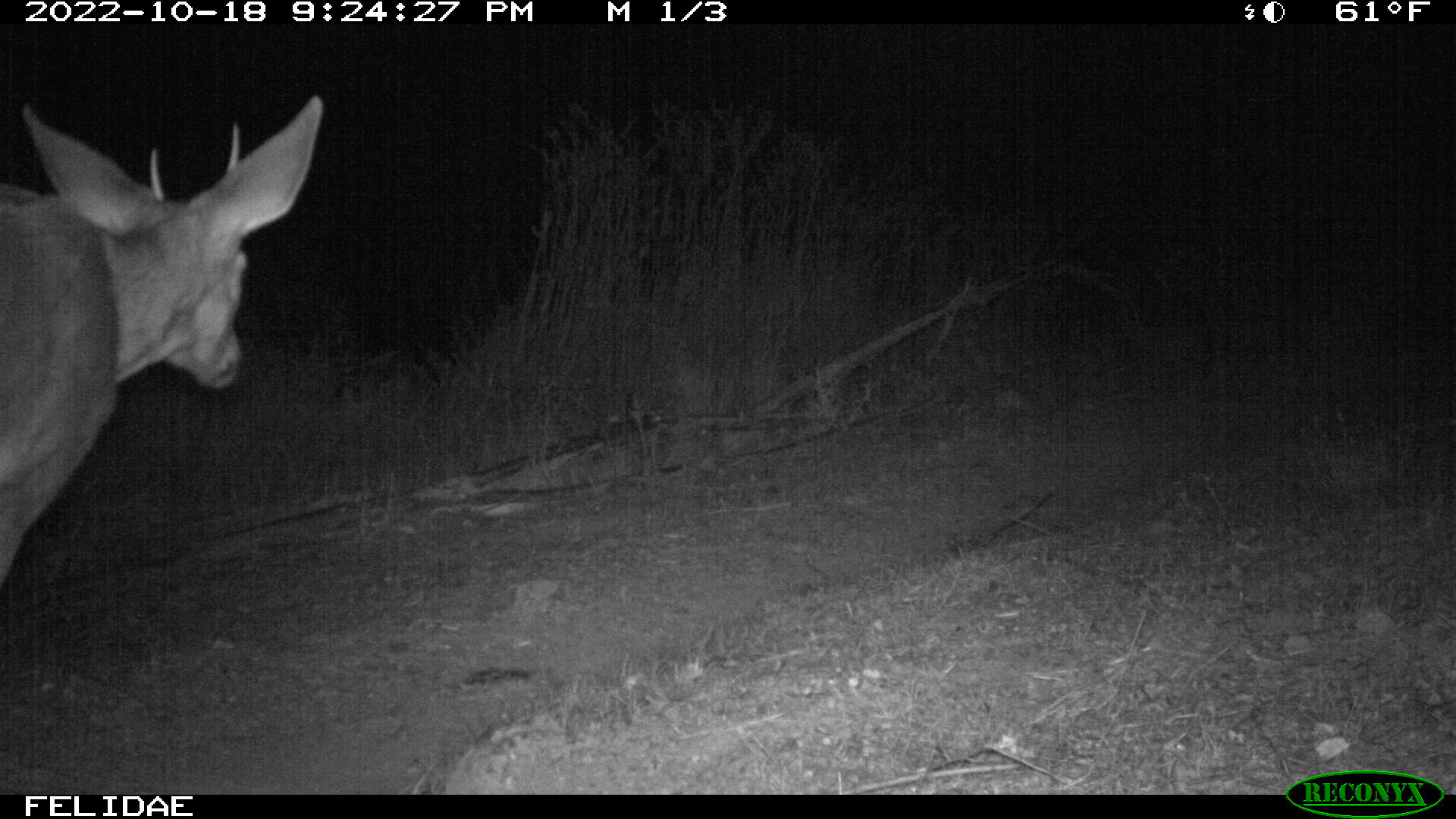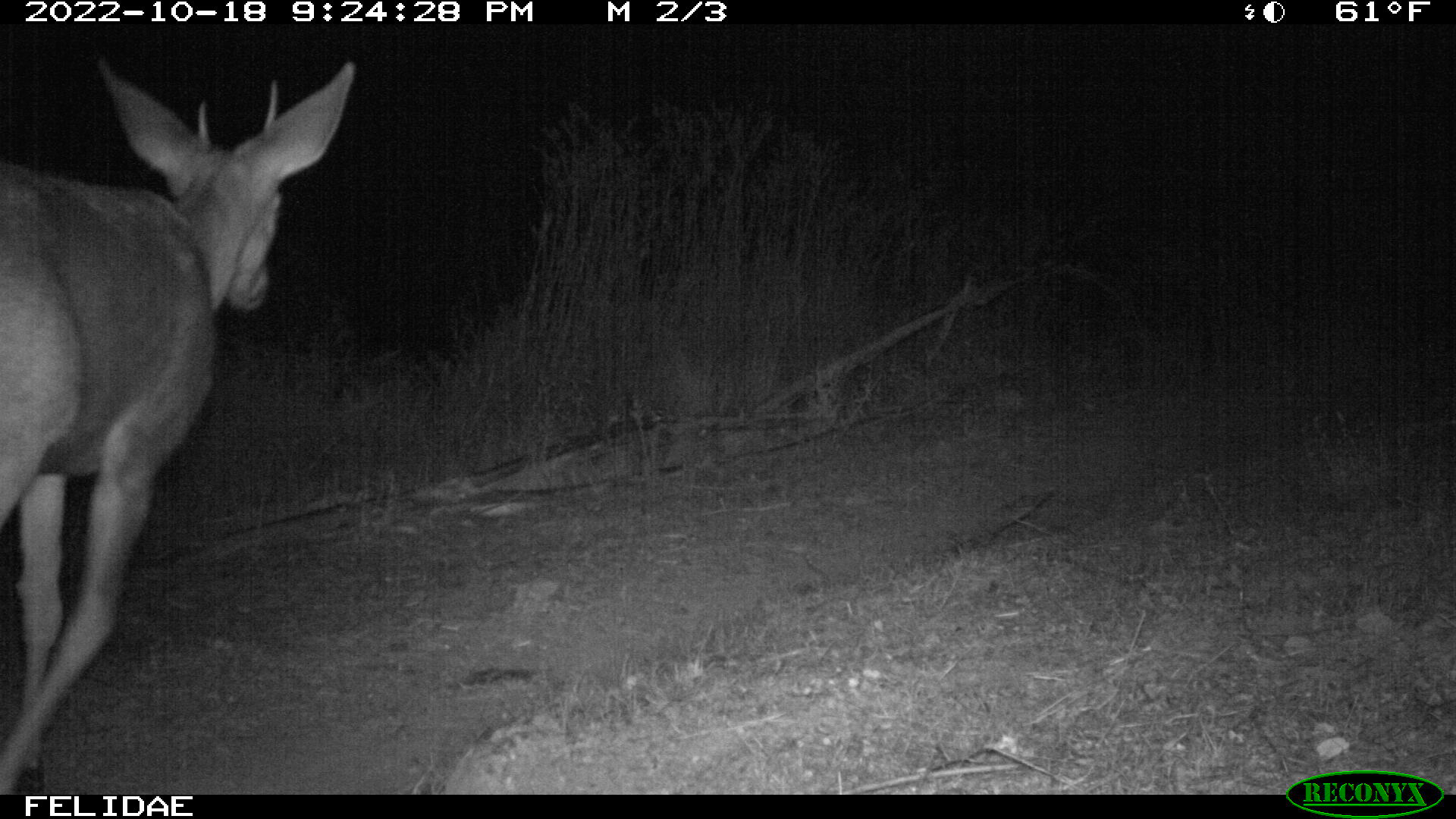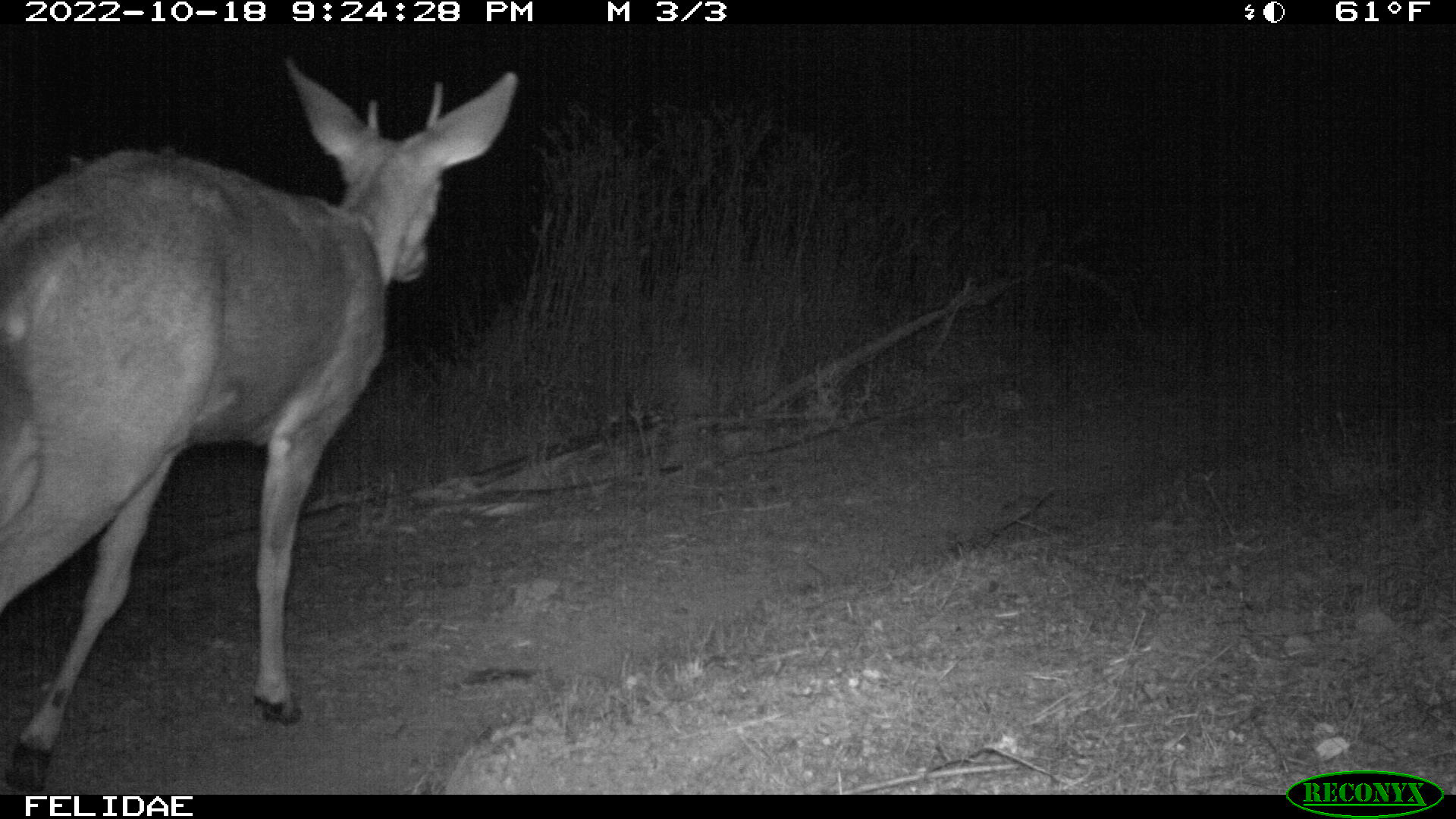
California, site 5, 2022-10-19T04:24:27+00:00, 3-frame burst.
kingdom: Animalia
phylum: Chordata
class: Mammalia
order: Artiodactyla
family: Cervidae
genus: Odocoileus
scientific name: Odocoileus hemionus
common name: mule deer